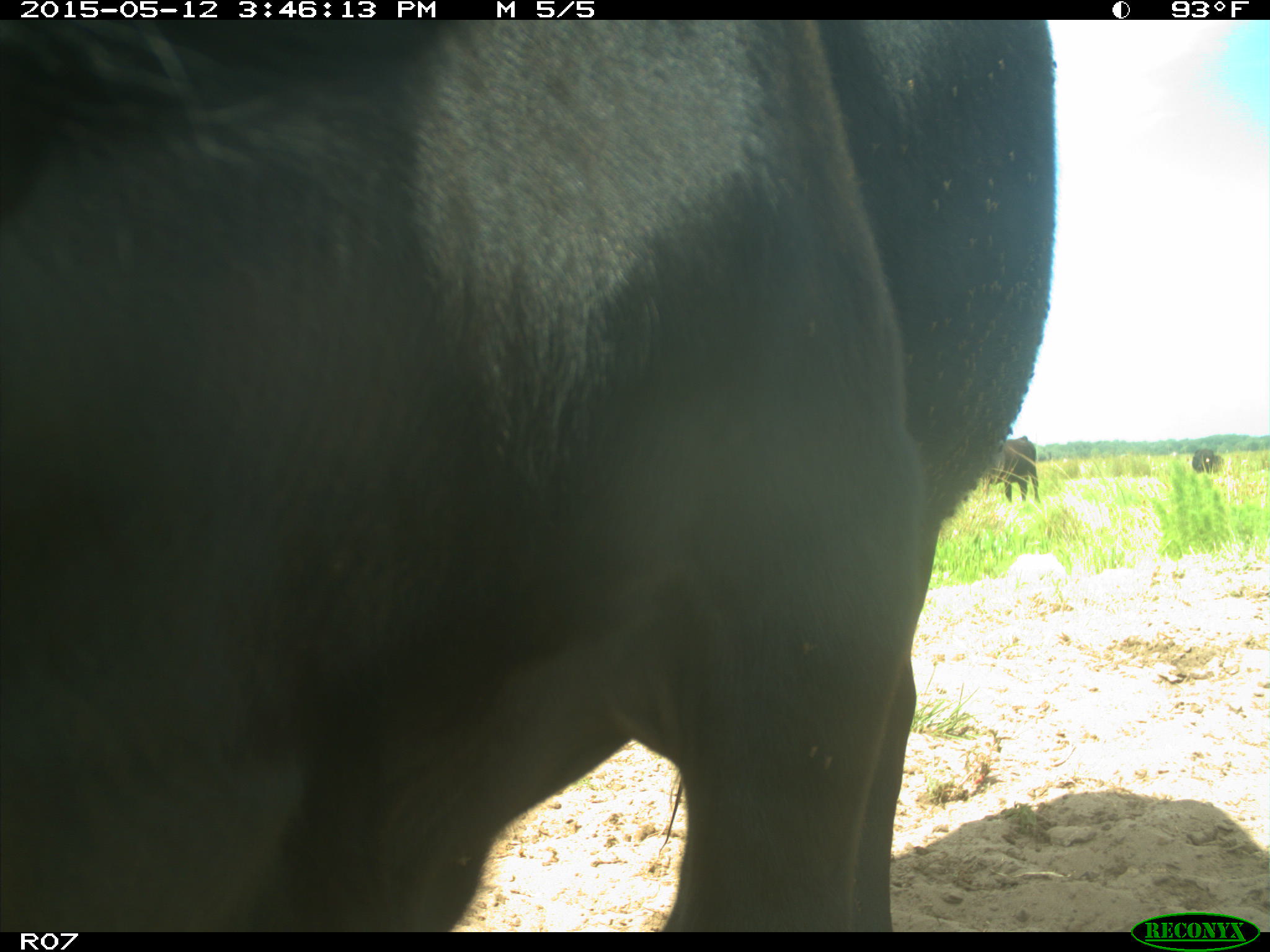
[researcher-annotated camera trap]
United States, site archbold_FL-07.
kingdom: Animalia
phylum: Chordata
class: Mammalia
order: Artiodactyla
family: Bovidae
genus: Bos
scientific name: Bos taurus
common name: domestic cow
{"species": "Bos taurus (domestic cow)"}